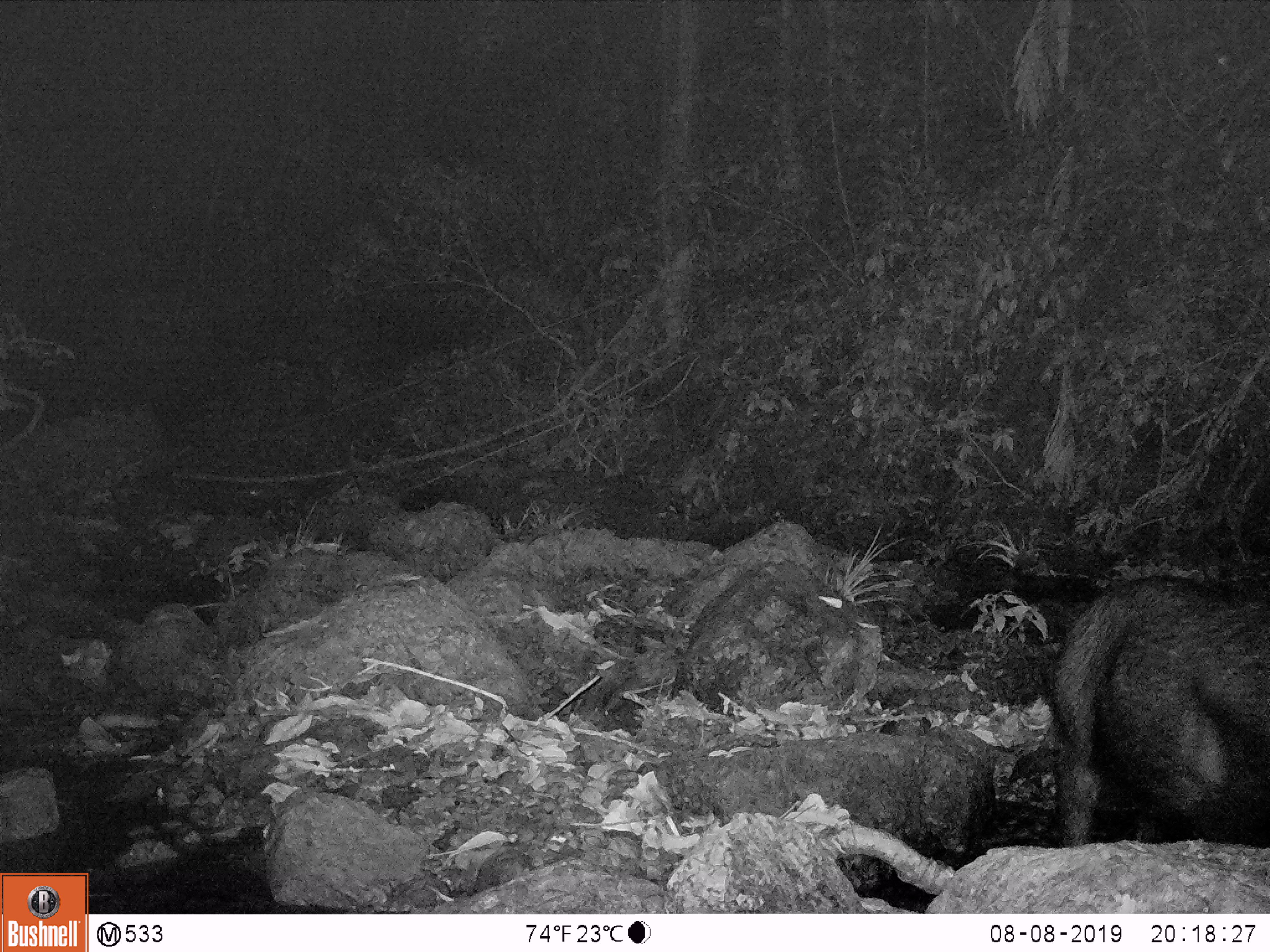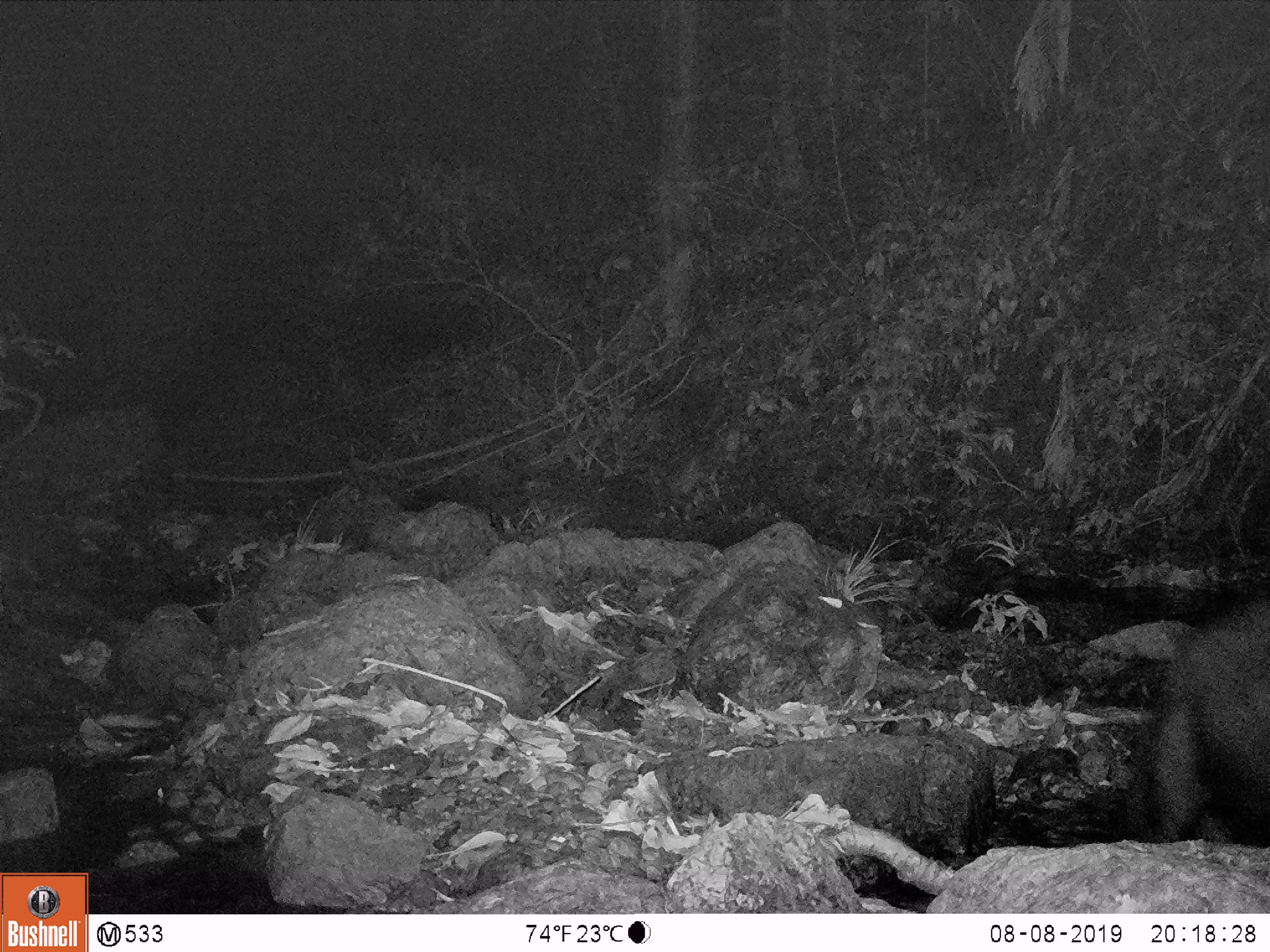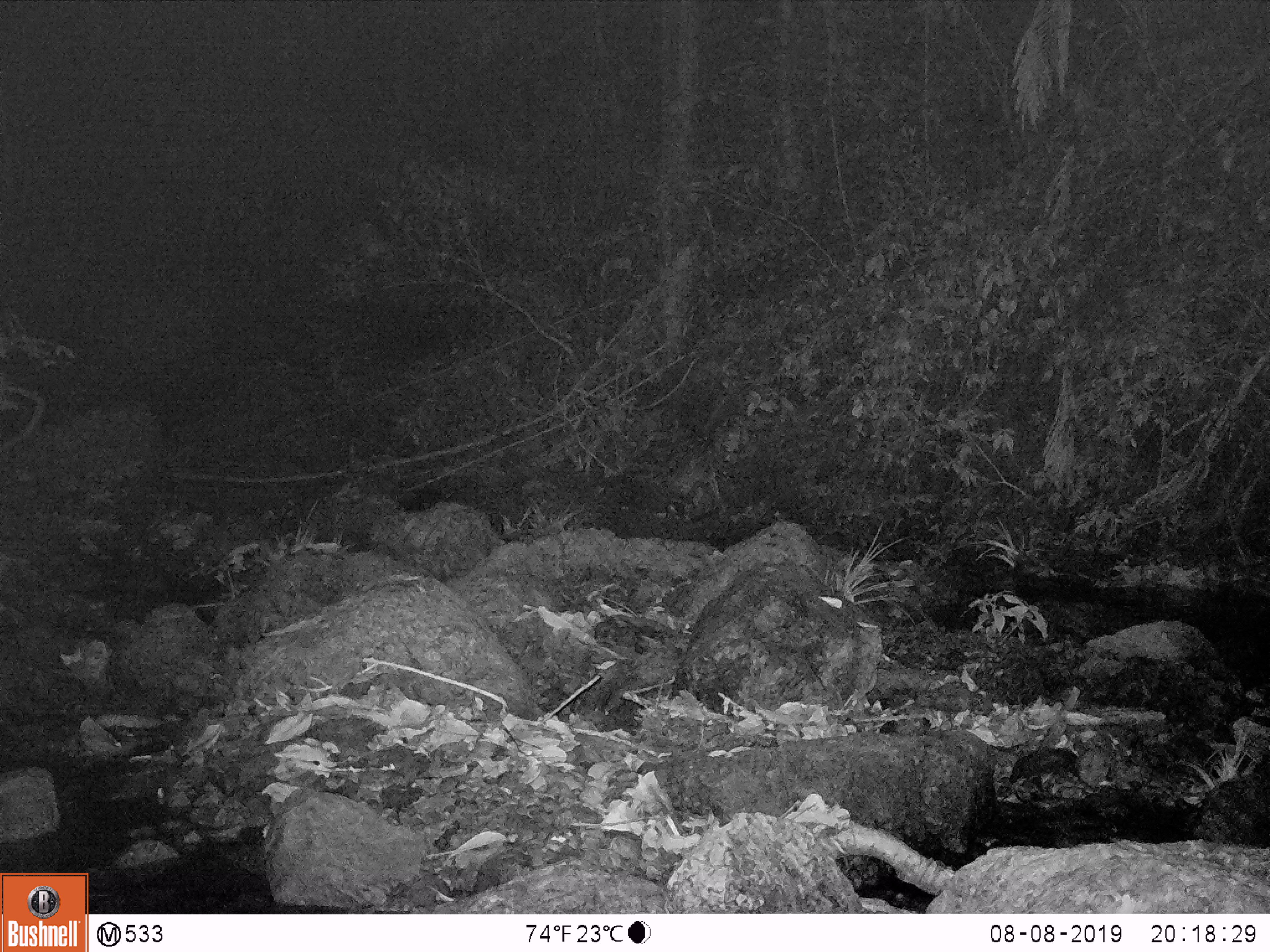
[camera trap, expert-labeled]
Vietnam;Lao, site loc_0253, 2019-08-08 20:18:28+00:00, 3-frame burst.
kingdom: Animalia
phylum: Chordata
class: Mammalia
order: Artiodactyla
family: Bovidae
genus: Capricornis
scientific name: Capricornis sumatraensis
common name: chinese serow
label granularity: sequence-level